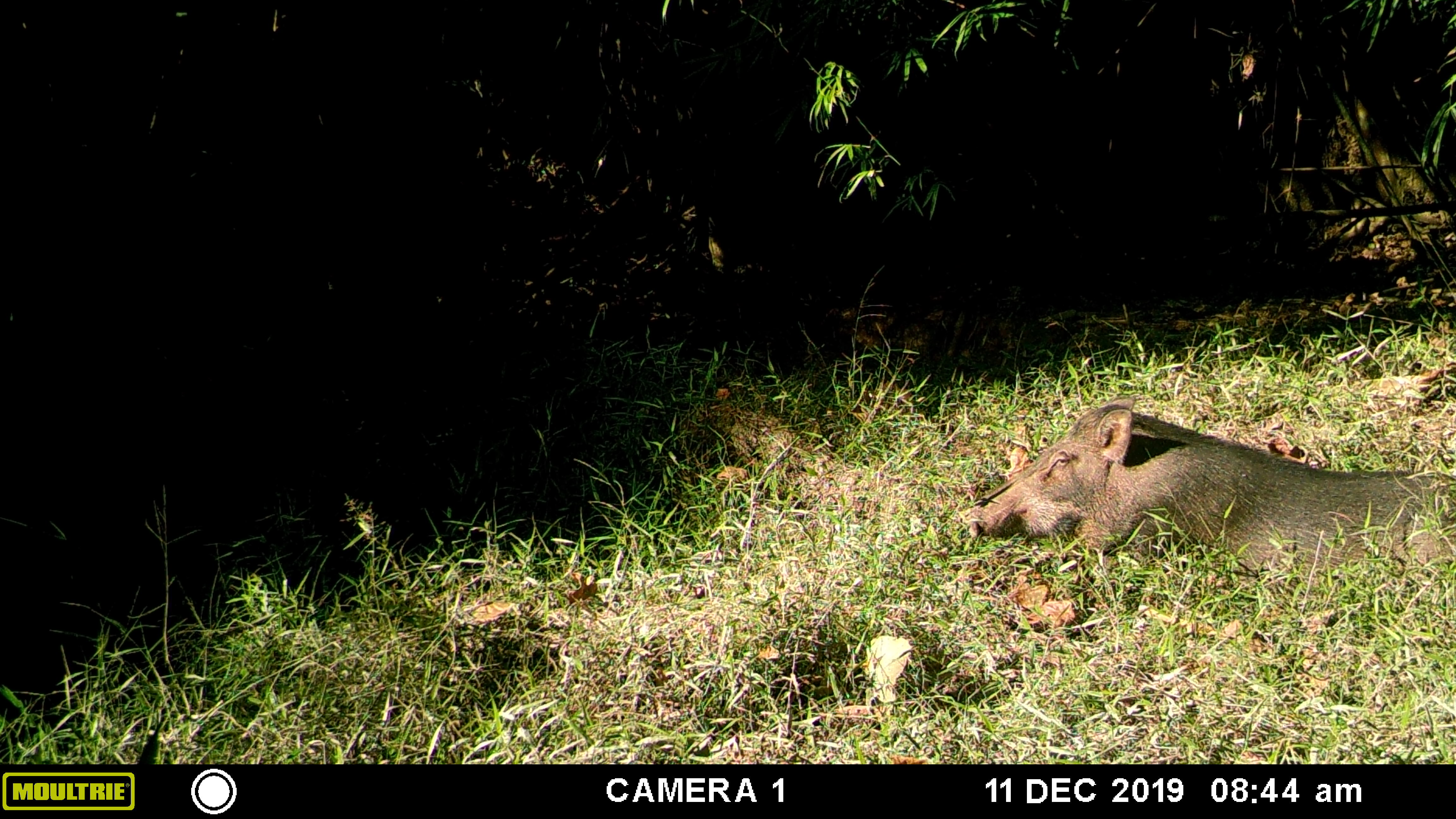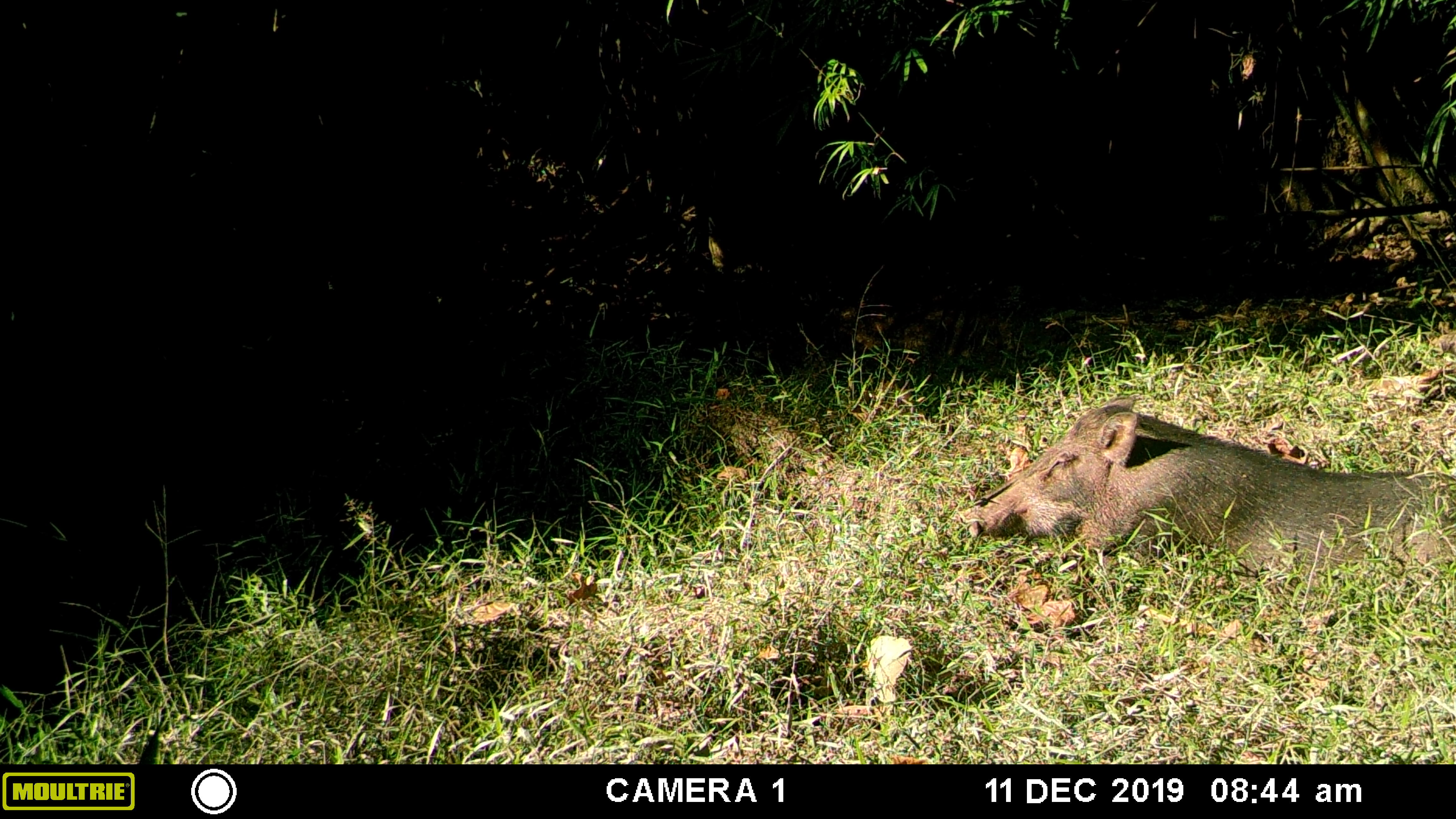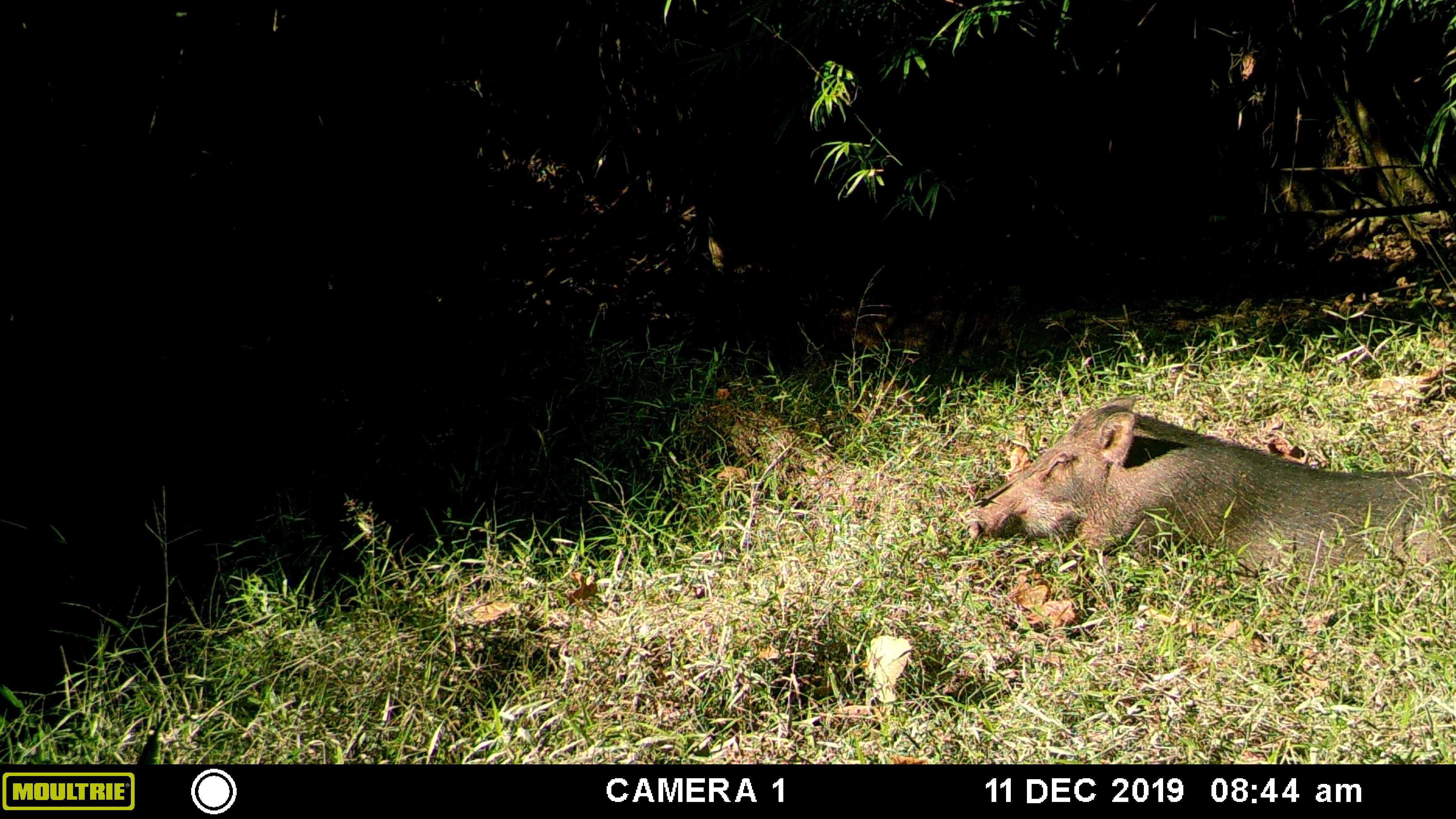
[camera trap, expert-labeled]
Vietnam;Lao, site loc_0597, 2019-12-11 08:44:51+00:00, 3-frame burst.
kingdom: Animalia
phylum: Chordata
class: Mammalia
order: Artiodactyla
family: Suidae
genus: Sus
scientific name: Sus scrofa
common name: eurasian wild pig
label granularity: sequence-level